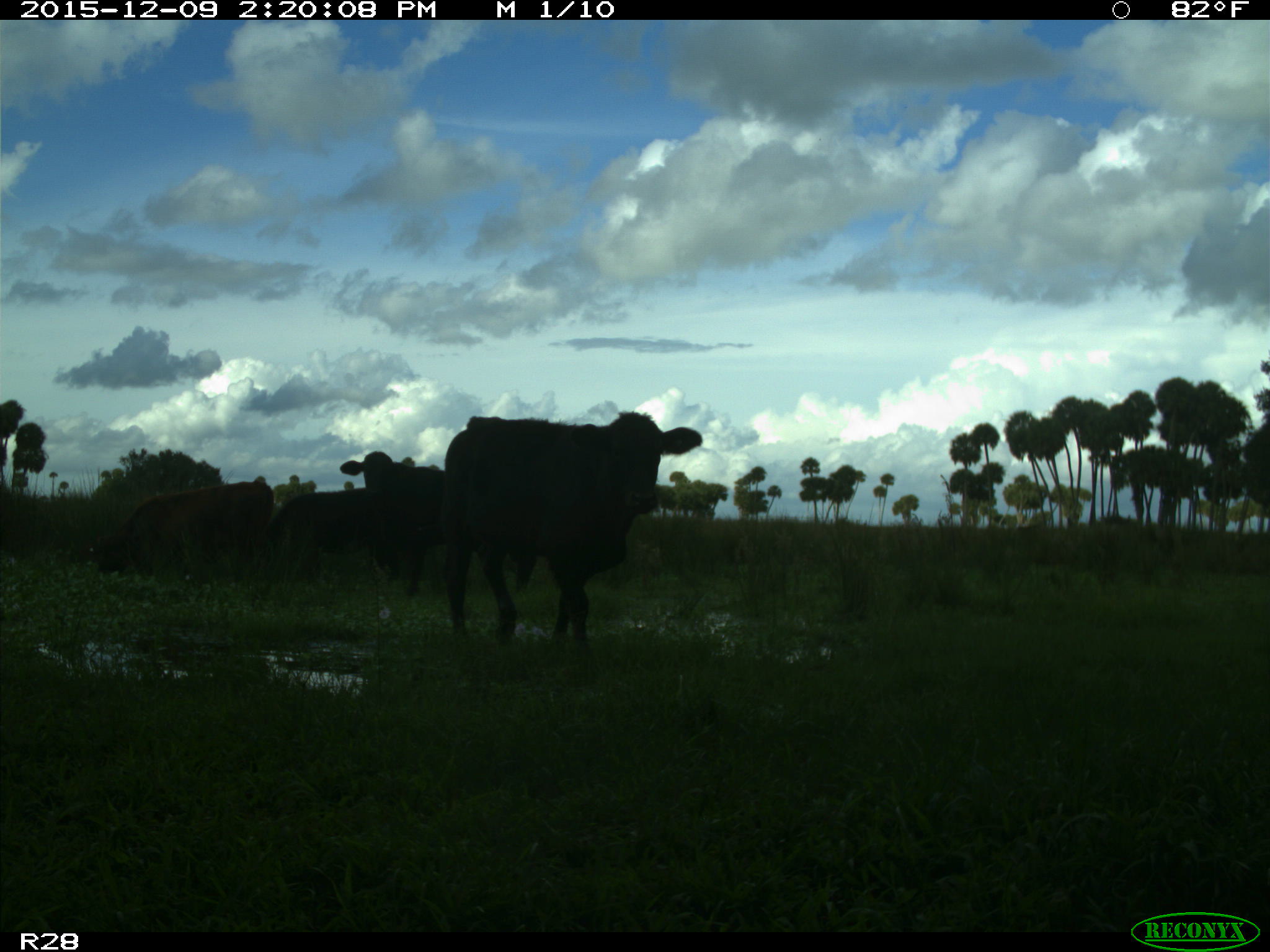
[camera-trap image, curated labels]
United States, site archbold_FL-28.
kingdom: Animalia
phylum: Chordata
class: Mammalia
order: Artiodactyla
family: Bovidae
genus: Bos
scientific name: Bos taurus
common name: domestic cow